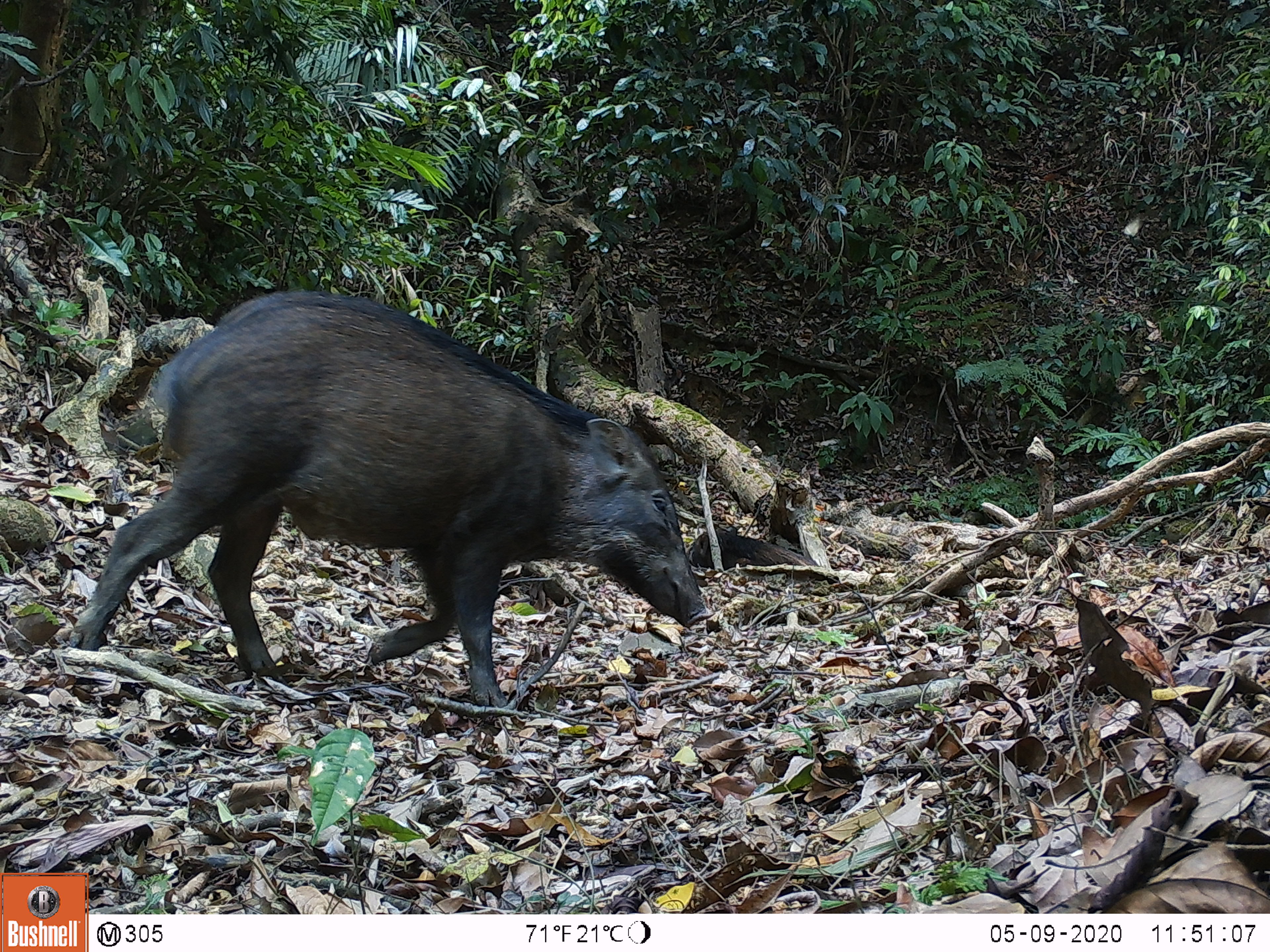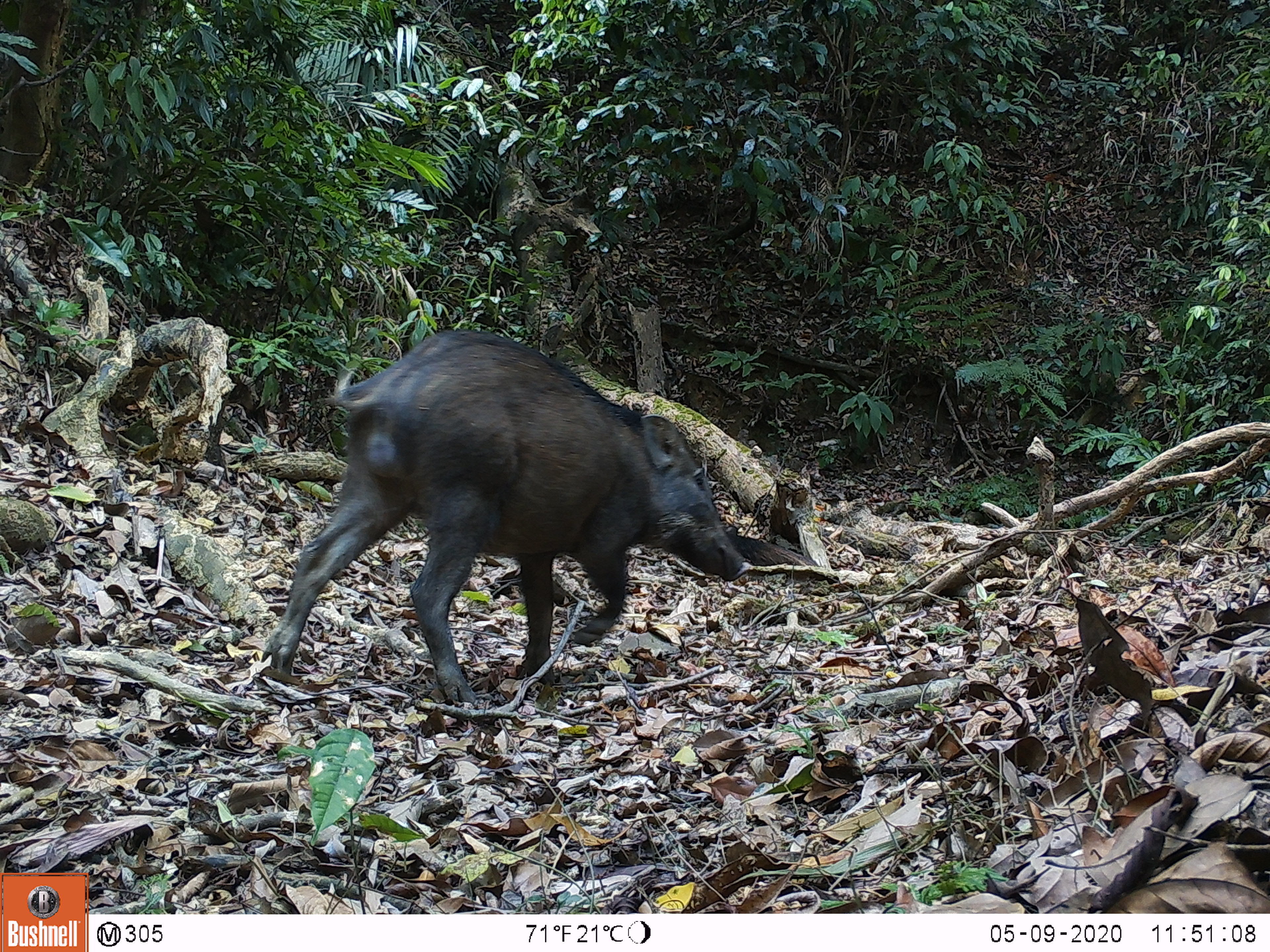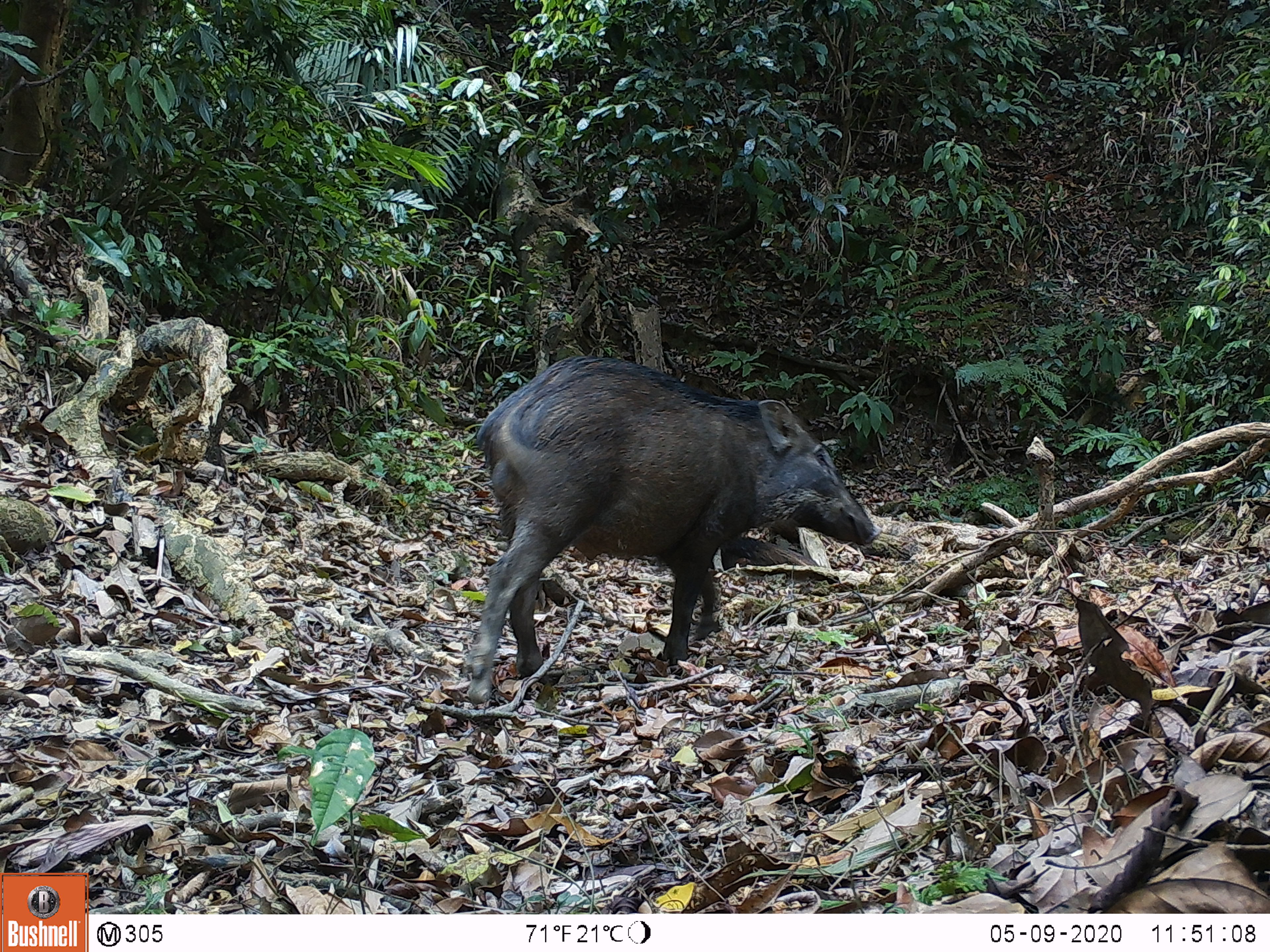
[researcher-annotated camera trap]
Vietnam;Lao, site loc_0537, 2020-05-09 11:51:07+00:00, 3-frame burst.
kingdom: Animalia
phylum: Chordata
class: Mammalia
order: Artiodactyla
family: Suidae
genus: Sus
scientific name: Sus scrofa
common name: eurasian wild pig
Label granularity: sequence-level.